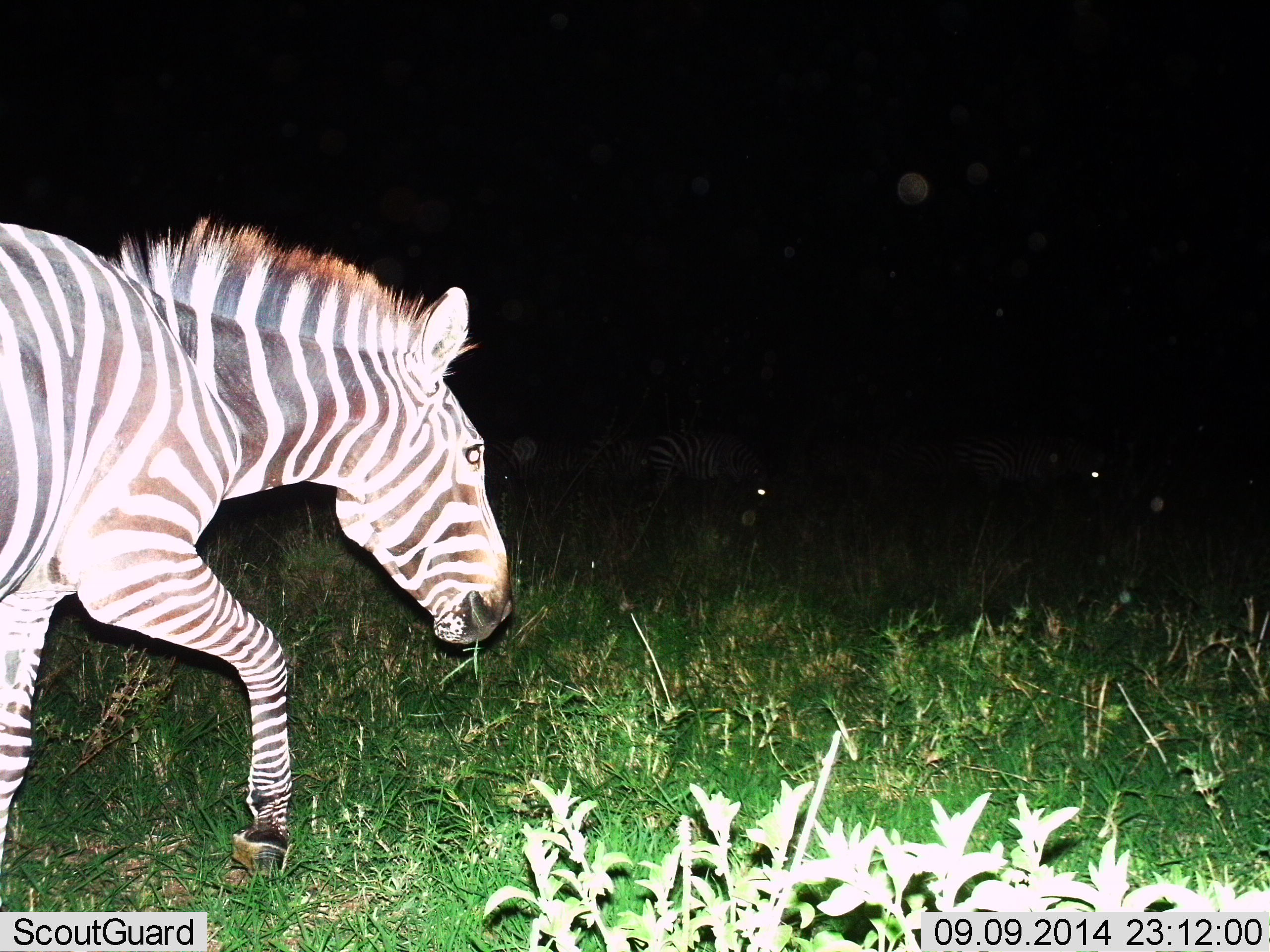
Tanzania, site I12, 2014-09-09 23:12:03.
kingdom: Animalia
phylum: Chordata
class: Mammalia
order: Perissodactyla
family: Equidae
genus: Equus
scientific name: Equus quagga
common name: plains zebra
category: zebra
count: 3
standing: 30%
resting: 0%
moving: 100%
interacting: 0%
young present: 0%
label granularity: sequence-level